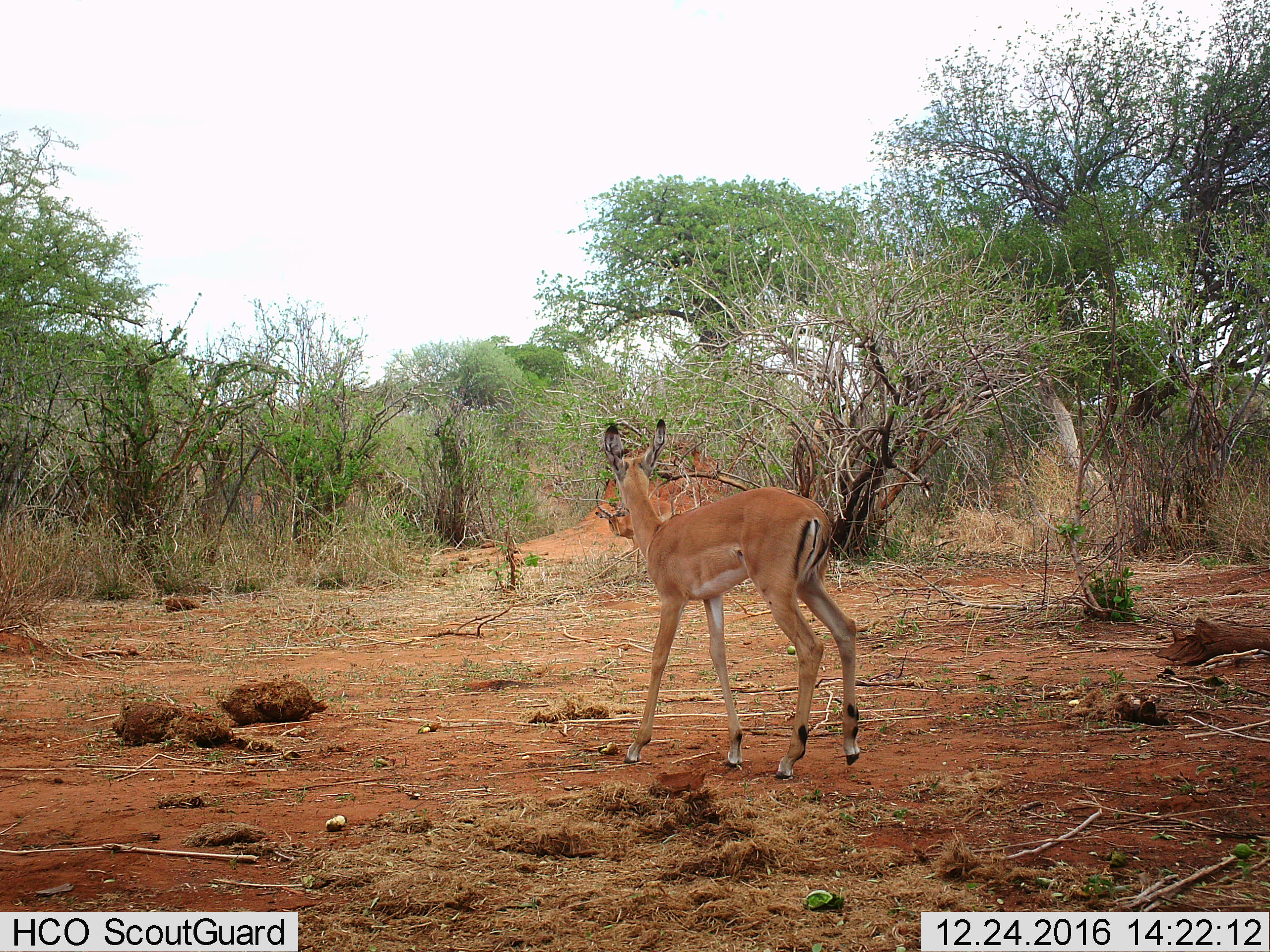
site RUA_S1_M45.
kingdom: Animalia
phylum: Chordata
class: Mammalia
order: Artiodactyla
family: Bovidae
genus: Aepyceros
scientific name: Aepyceros melampus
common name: impala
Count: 2.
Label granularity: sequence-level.